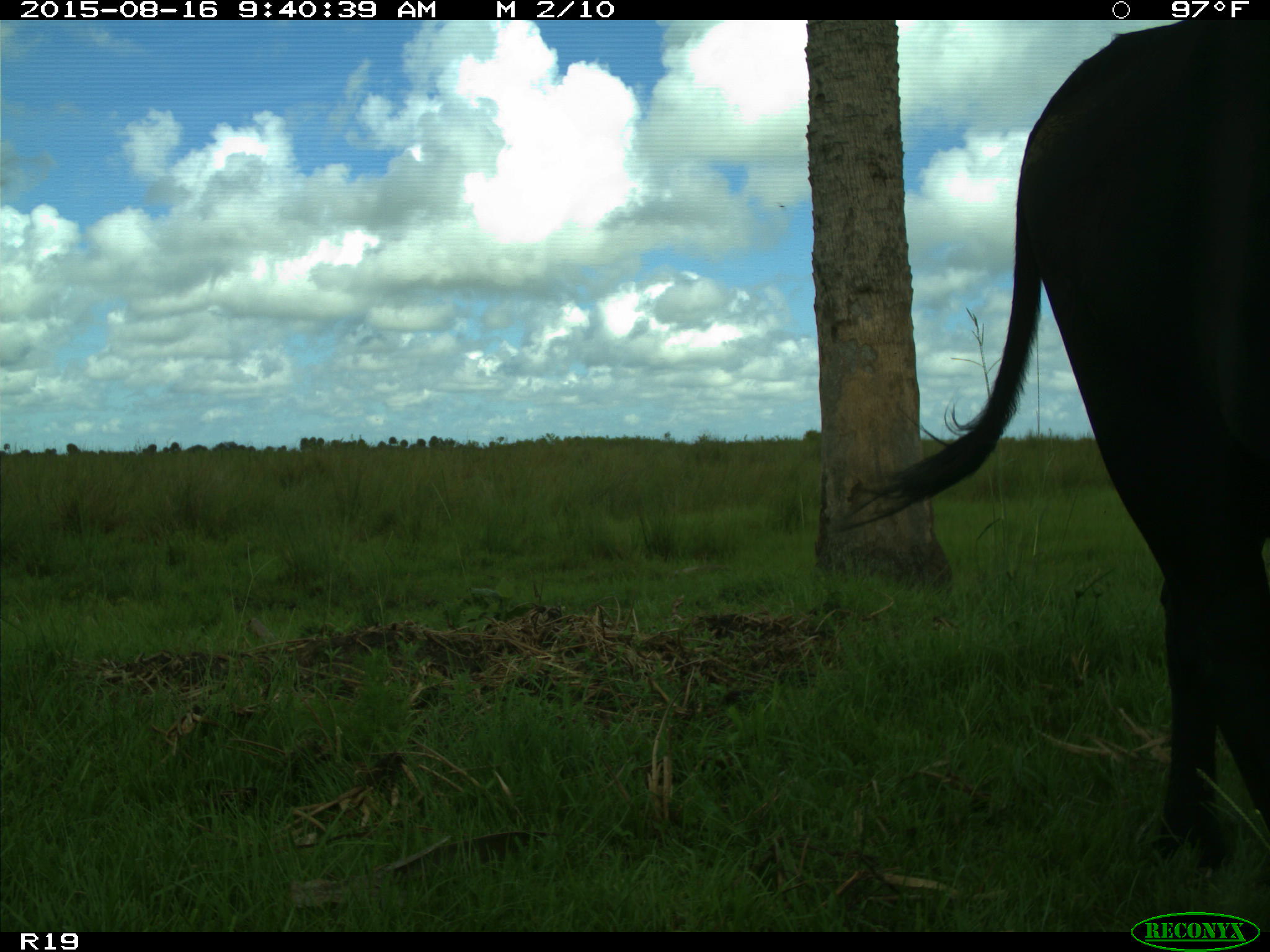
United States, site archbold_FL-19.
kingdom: Animalia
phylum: Chordata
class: Mammalia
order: Artiodactyla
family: Bovidae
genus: Bos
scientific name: Bos taurus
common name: domestic cow